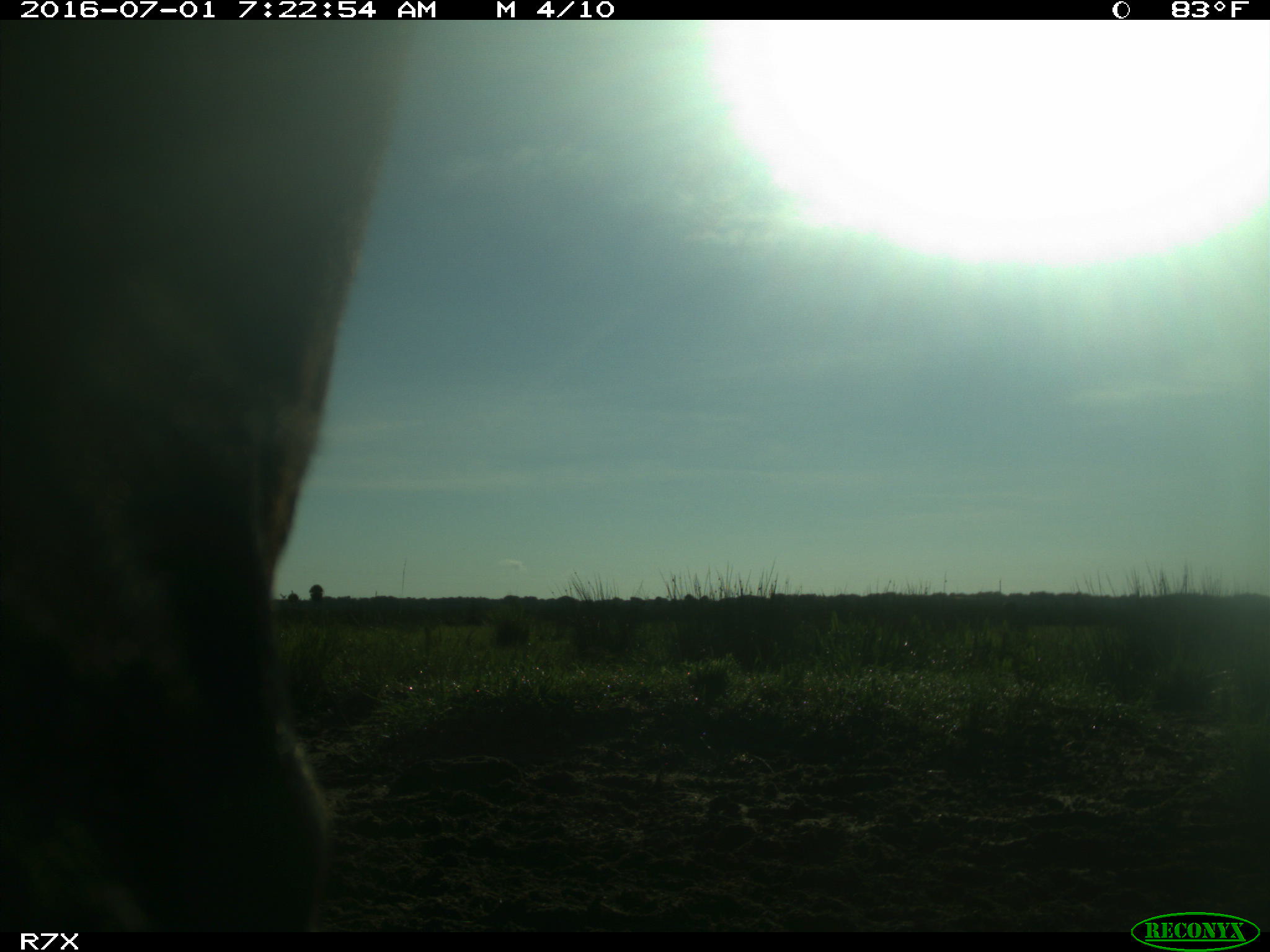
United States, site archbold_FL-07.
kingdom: Animalia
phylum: Chordata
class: Mammalia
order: Artiodactyla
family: Bovidae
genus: Bos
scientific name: Bos taurus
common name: domestic cow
Bos taurus (domestic cow).